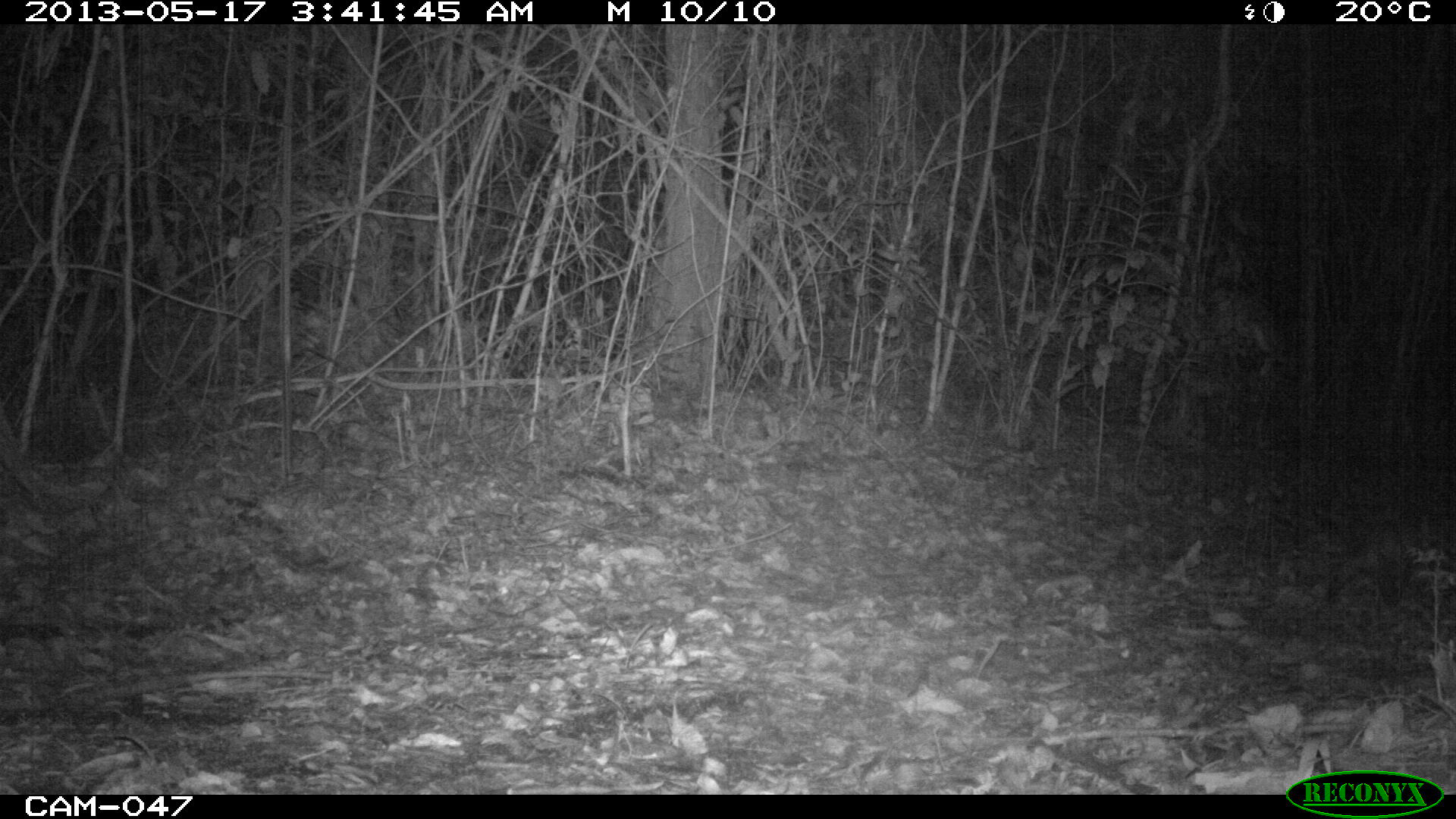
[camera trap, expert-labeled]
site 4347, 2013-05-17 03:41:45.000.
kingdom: Animalia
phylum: Chordata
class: Mammalia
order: Didelphimorphia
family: Didelphidae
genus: Didelphis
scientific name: Didelphis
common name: american opossums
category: didelphis sp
Didelphis sp (american opossums) (Didelphis), count 1.